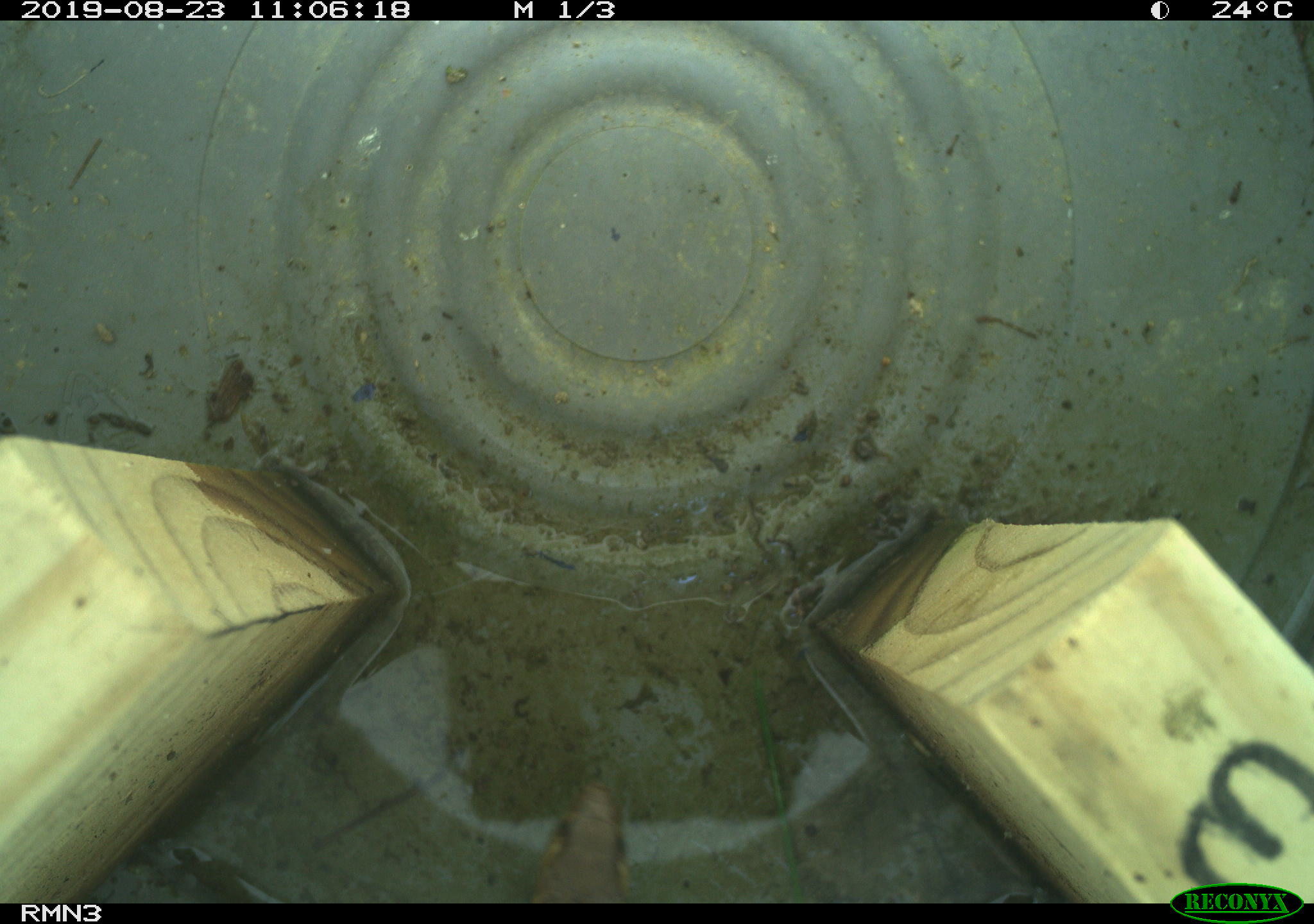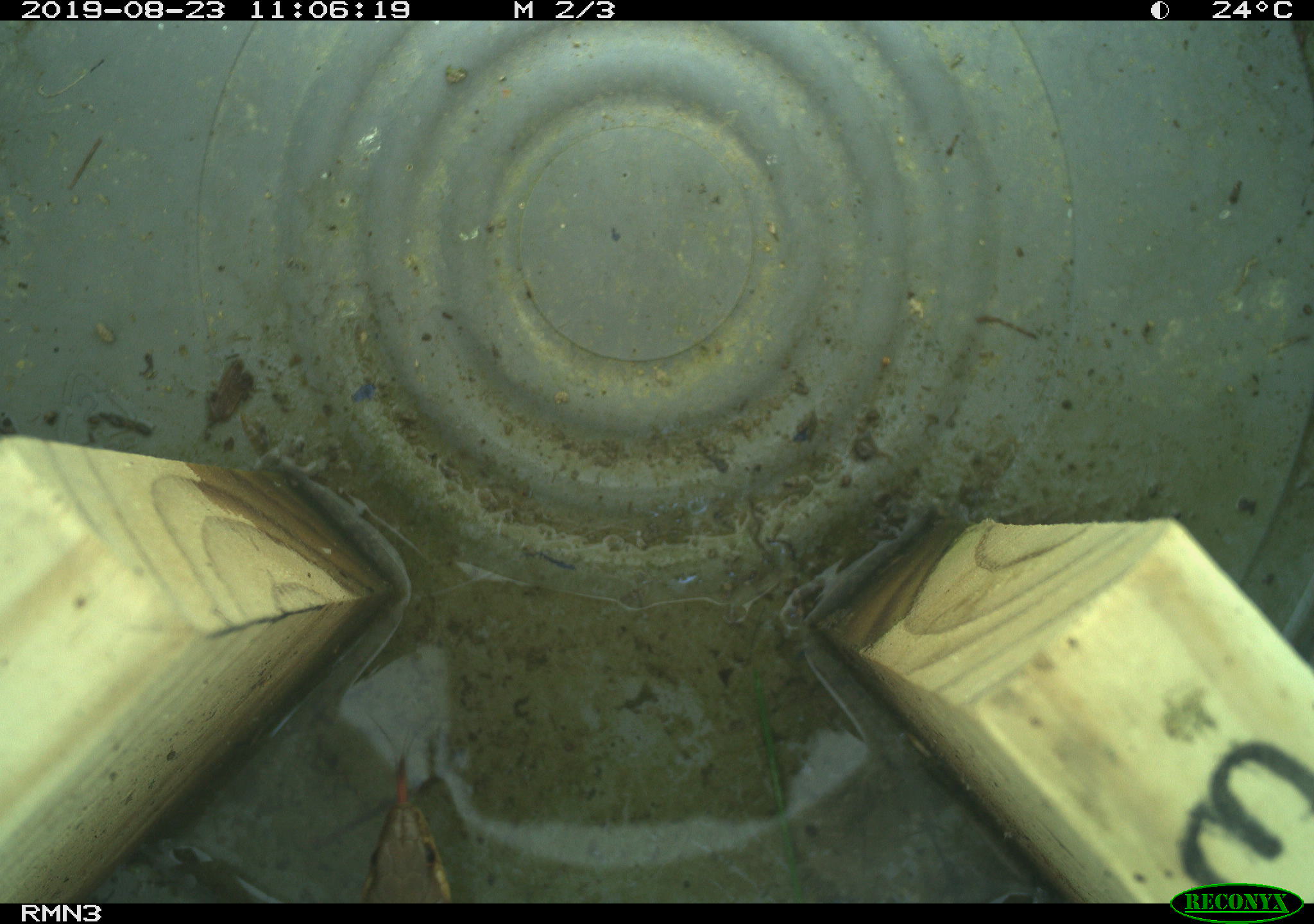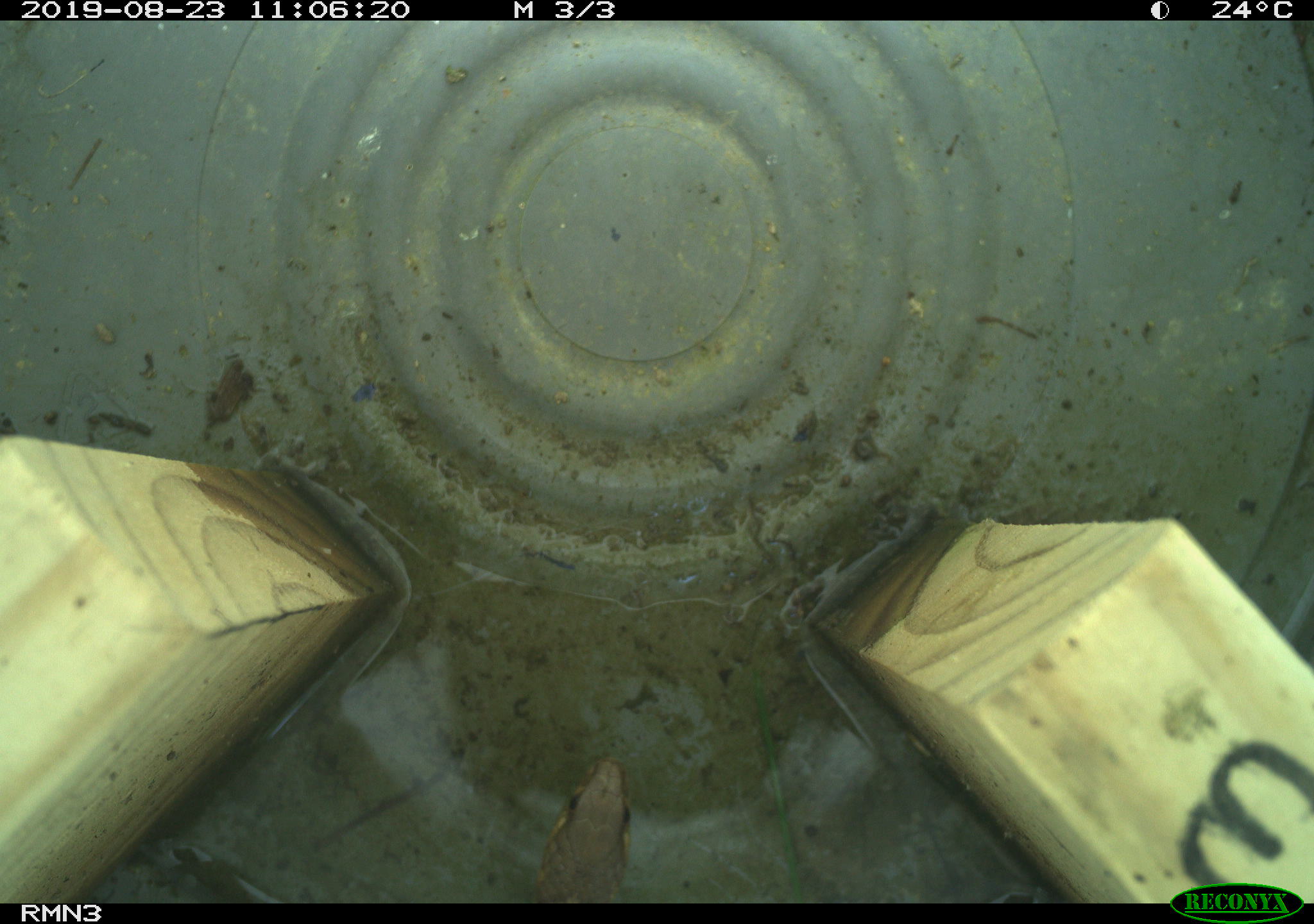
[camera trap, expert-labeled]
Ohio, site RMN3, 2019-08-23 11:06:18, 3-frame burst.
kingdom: Animalia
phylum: Chordata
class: Reptilia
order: Squamata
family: Colubridae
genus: Thamnophis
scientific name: Thamnophis sirtalis sirtalis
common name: eastern gartersnake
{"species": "eastern gartersnake (Thamnophis sirtalis sirtalis)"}